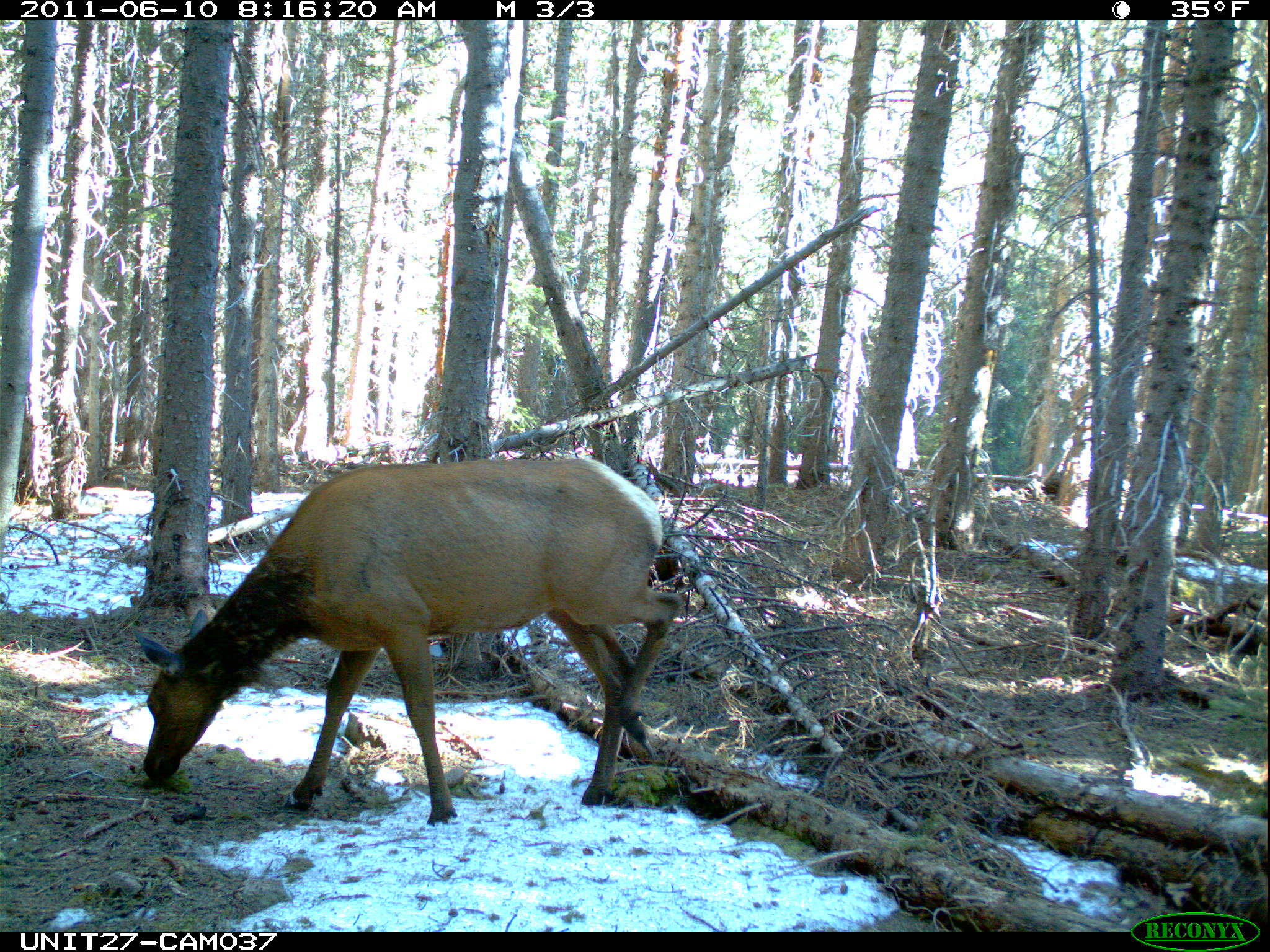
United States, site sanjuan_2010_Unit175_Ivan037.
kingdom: Animalia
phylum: Chordata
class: Mammalia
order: Artiodactyla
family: Cervidae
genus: Cervus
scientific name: Cervus elaphus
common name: red deer